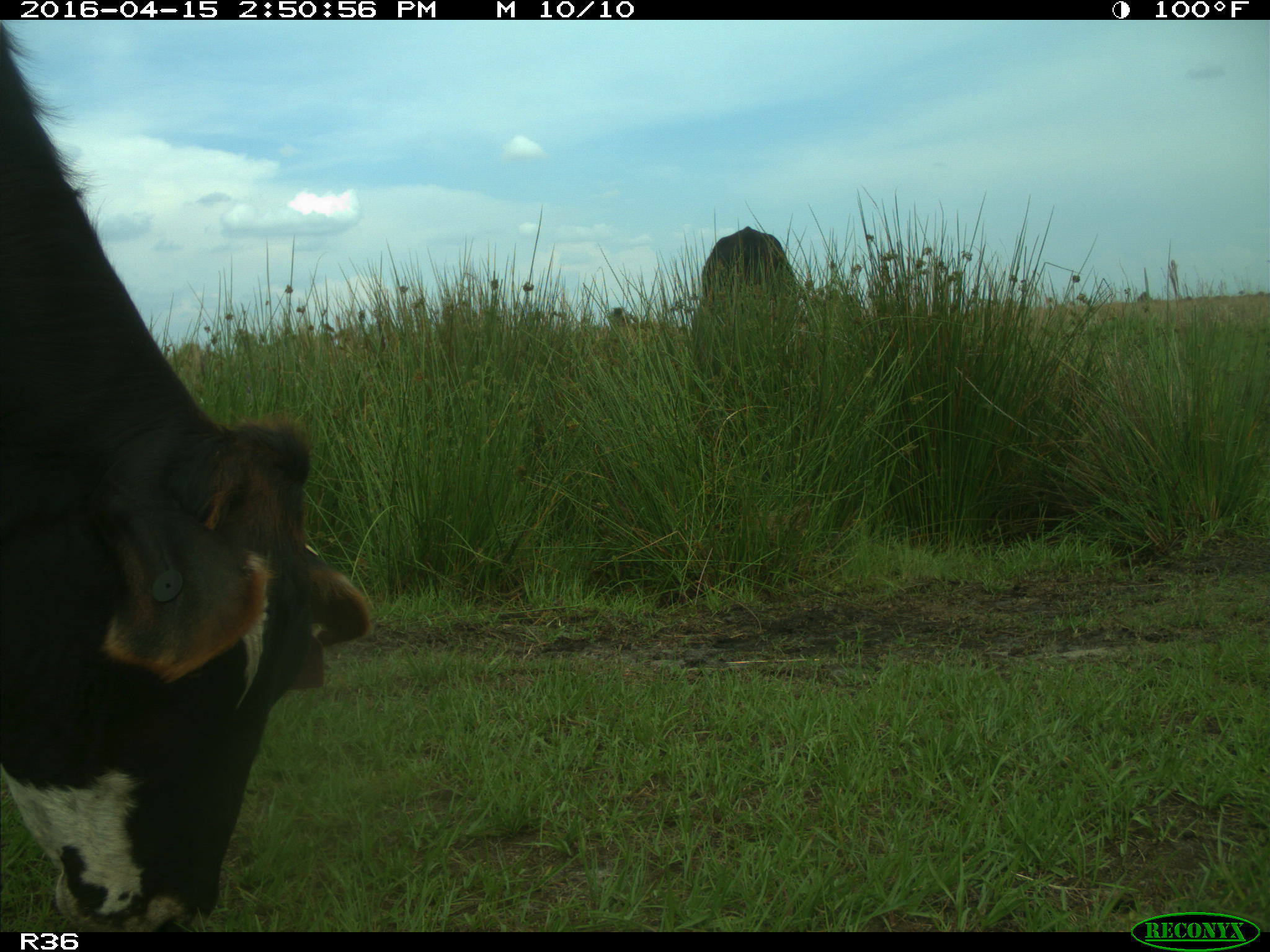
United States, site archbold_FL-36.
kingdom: Animalia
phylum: Chordata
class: Mammalia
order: Artiodactyla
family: Bovidae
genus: Bos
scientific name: Bos taurus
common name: domestic cow